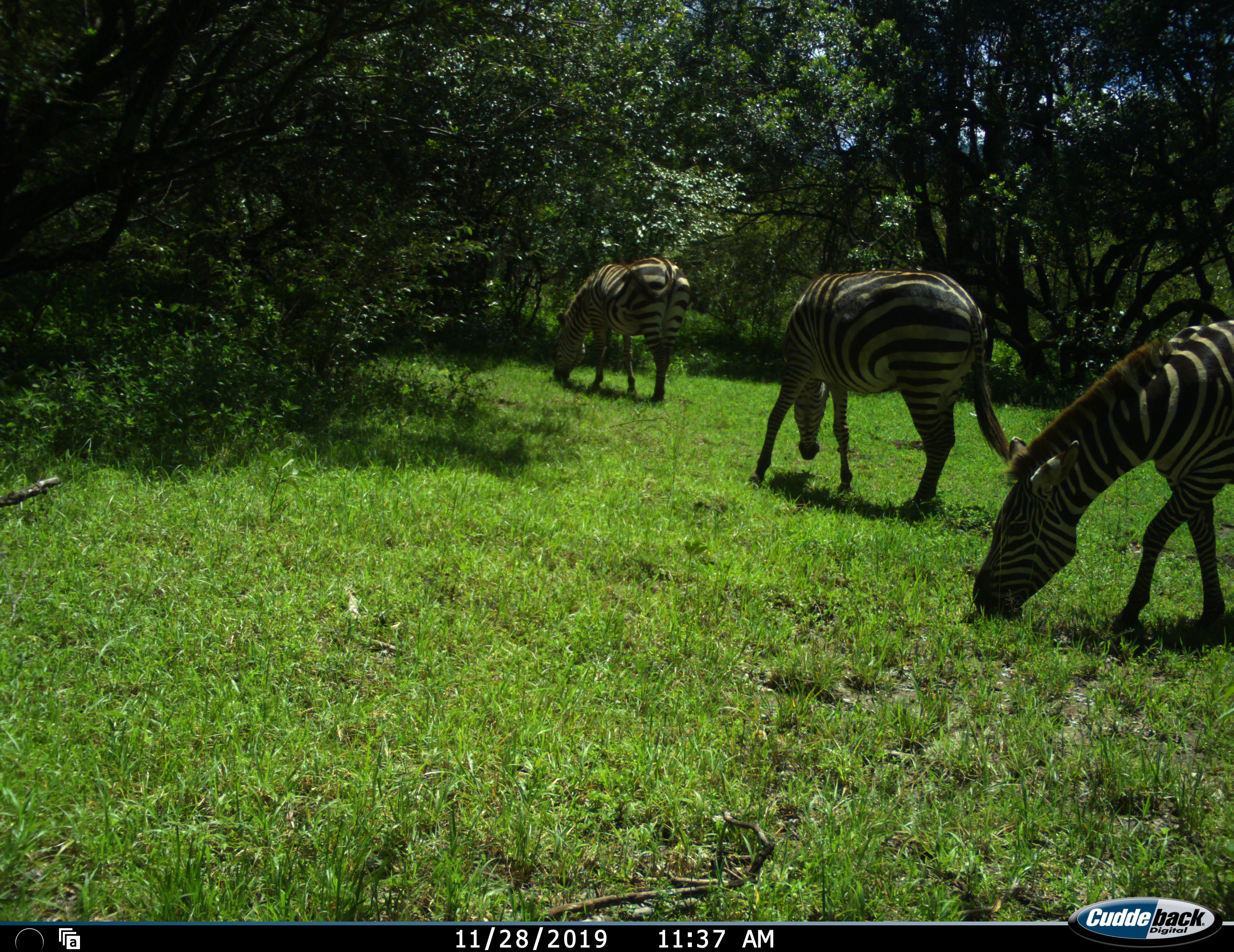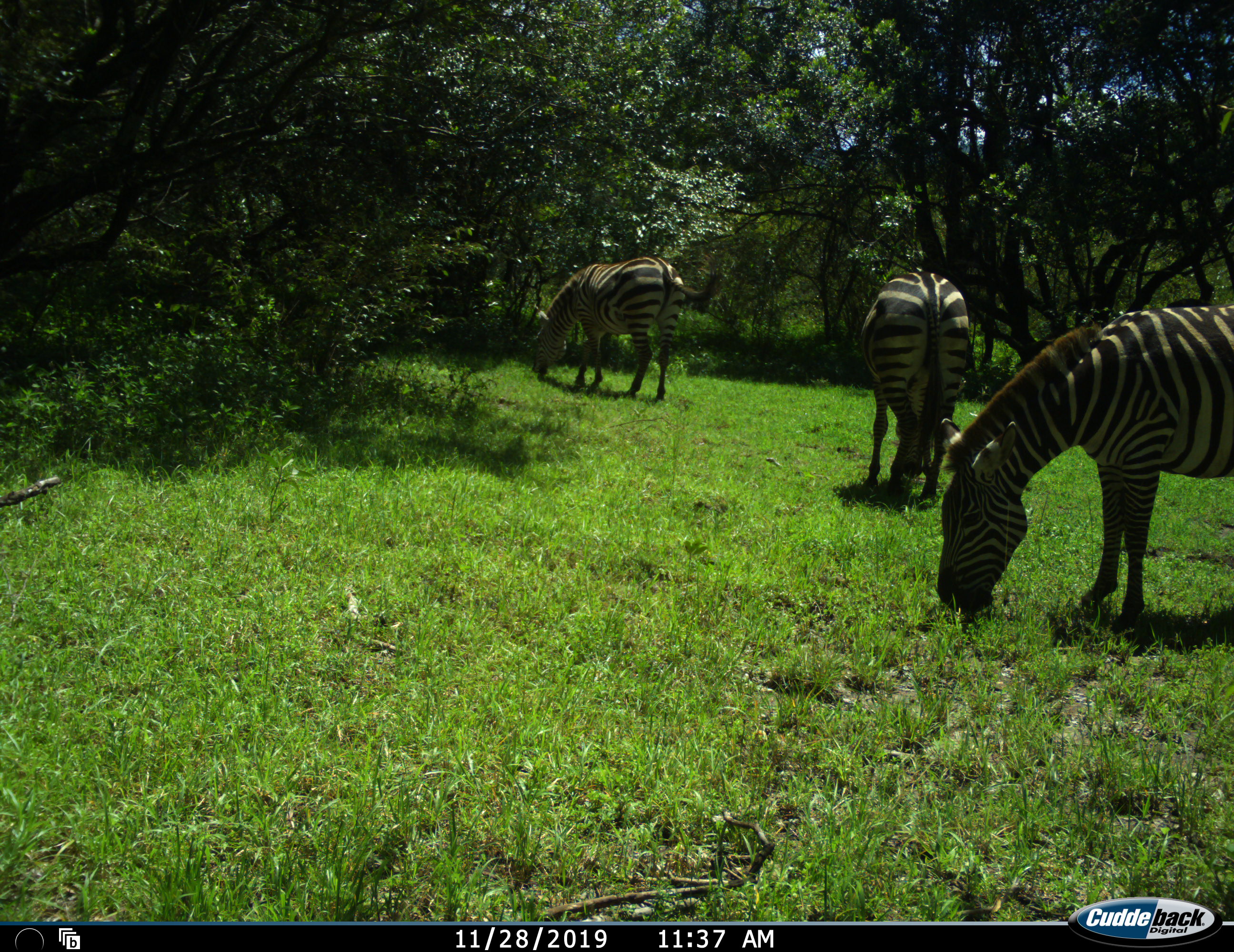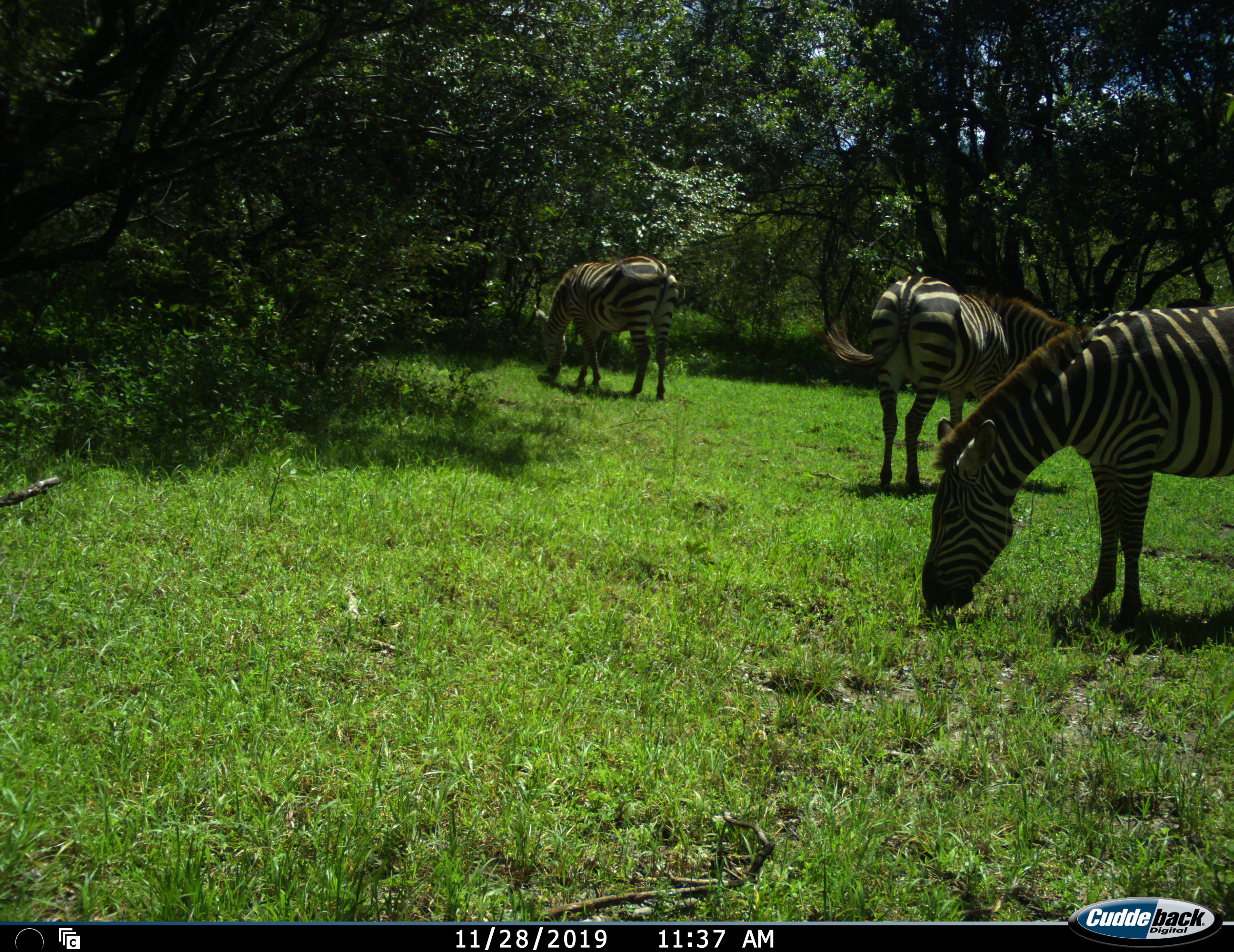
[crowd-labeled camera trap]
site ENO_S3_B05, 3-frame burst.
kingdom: Animalia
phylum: Chordata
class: Mammalia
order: Perissodactyla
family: Equidae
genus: Equus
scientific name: Equus quagga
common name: plains zebra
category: zebraplains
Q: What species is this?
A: Zebraplains (plains zebra) (Equus quagga).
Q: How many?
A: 3.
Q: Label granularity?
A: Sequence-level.